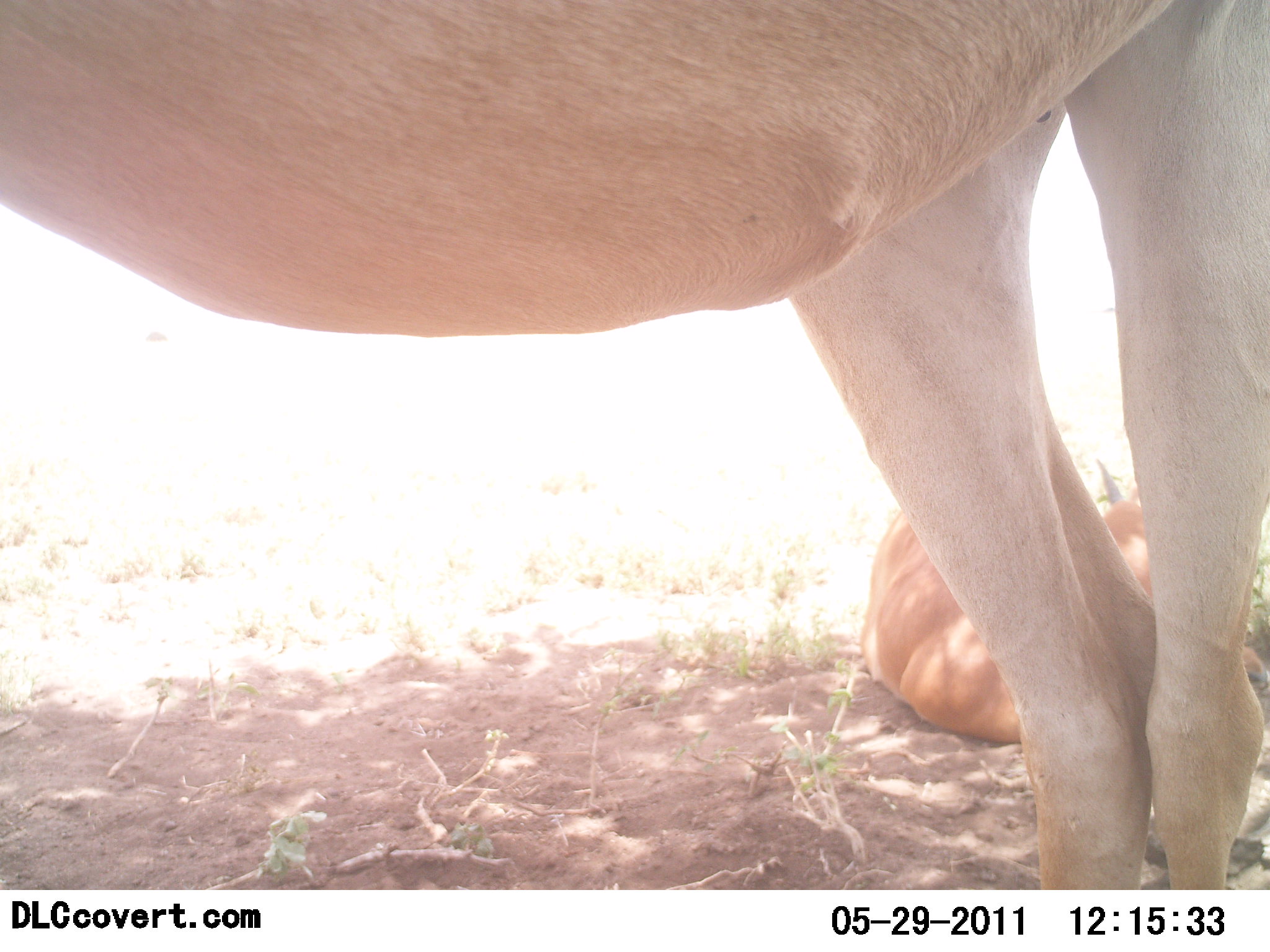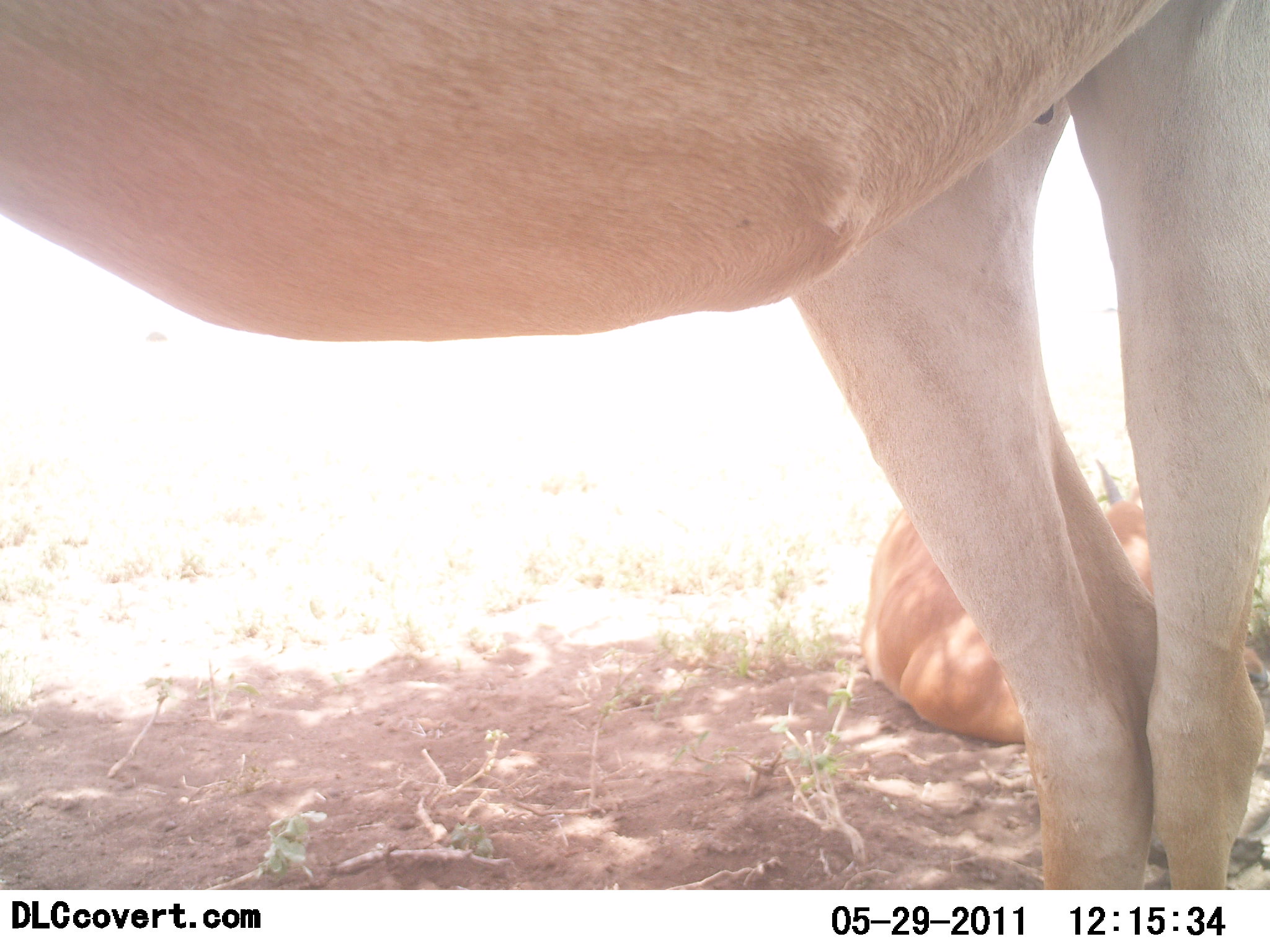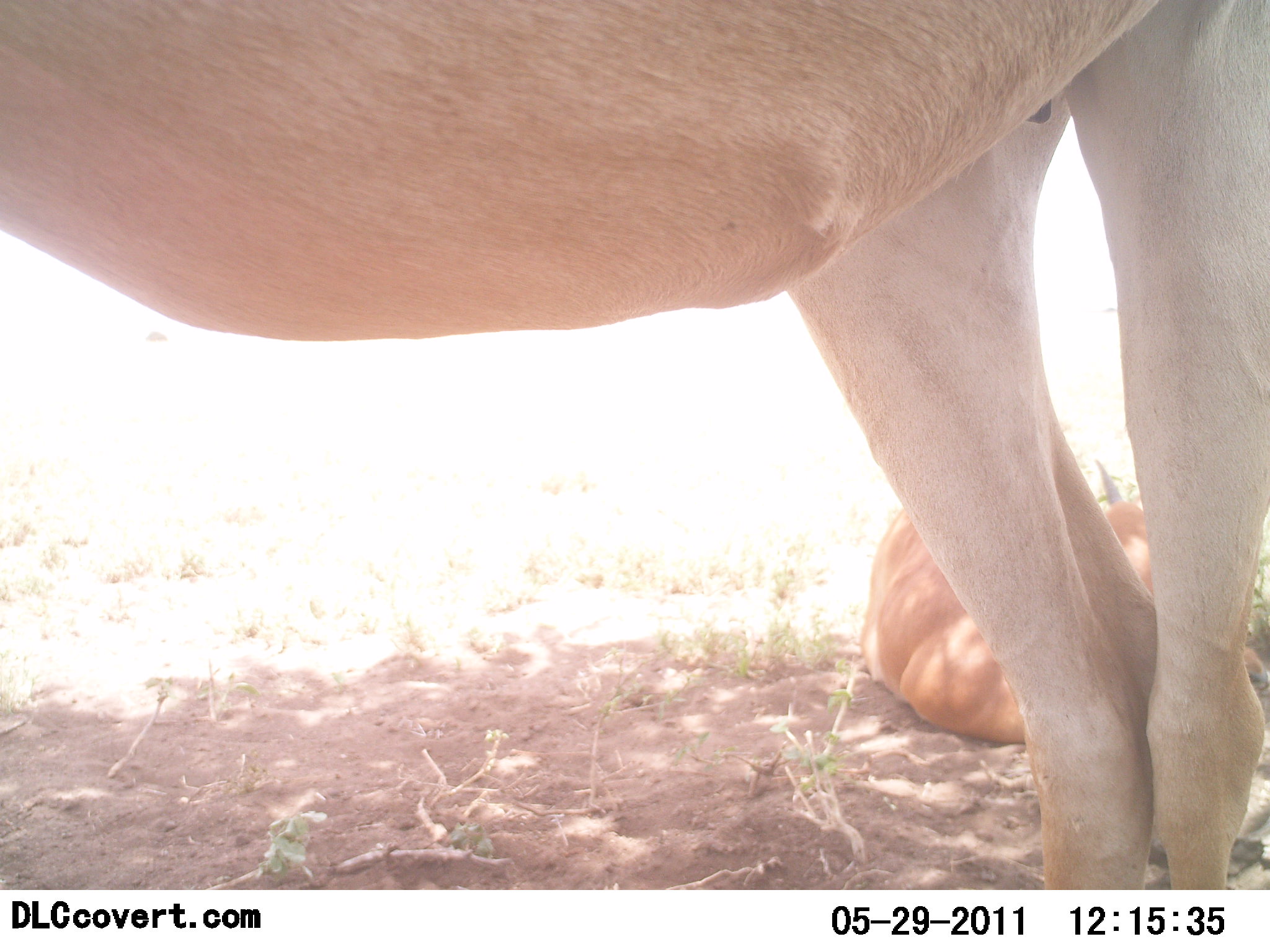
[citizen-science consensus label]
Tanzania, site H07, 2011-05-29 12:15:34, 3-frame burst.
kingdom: Animalia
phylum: Chordata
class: Mammalia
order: Artiodactyla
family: Bovidae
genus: Alcelaphus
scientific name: Alcelaphus buselaphus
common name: hartebeest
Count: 2.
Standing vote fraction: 71%.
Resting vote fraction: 100%.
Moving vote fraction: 0%.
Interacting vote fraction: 0%.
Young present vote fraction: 14%.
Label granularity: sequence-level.